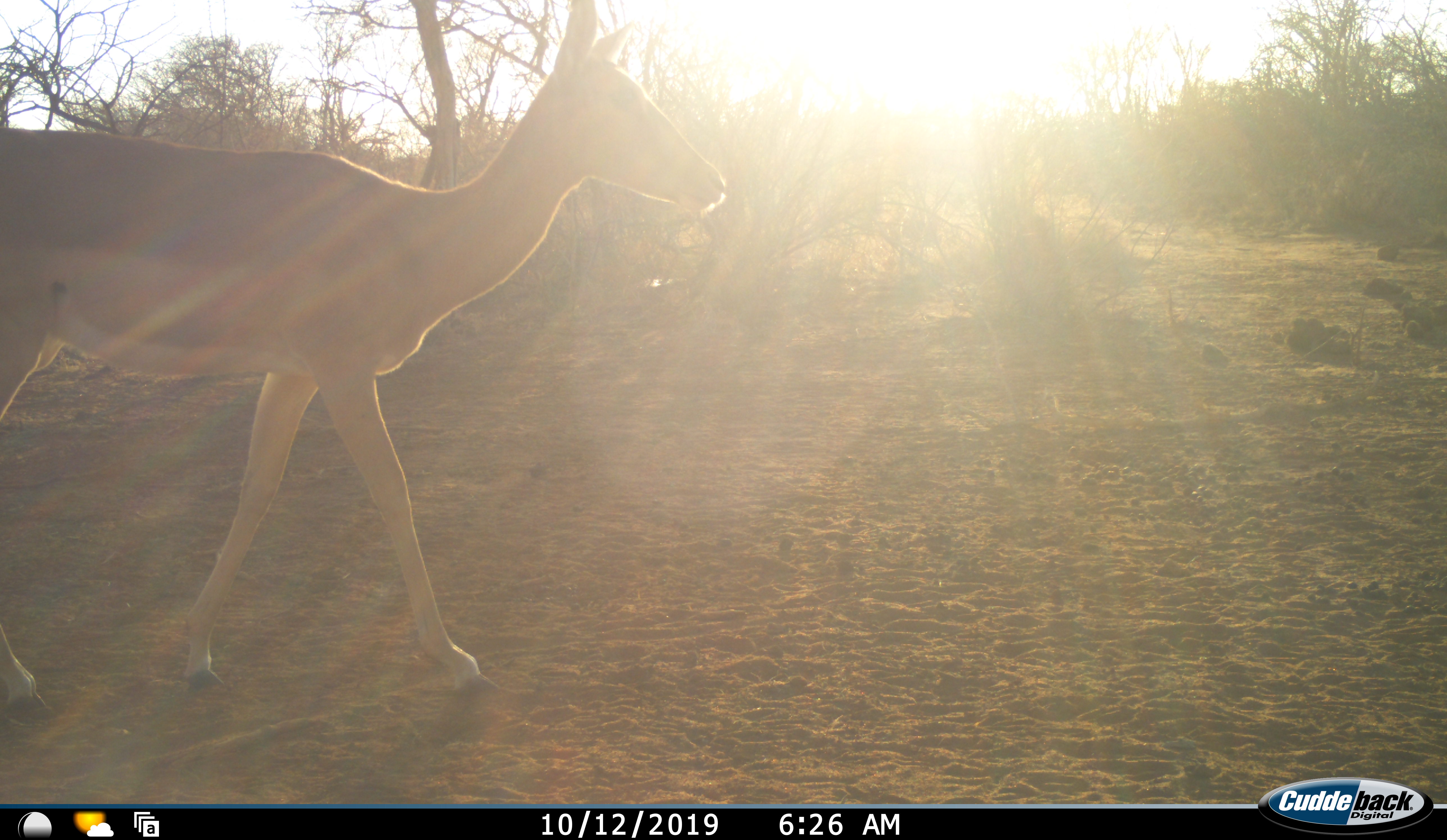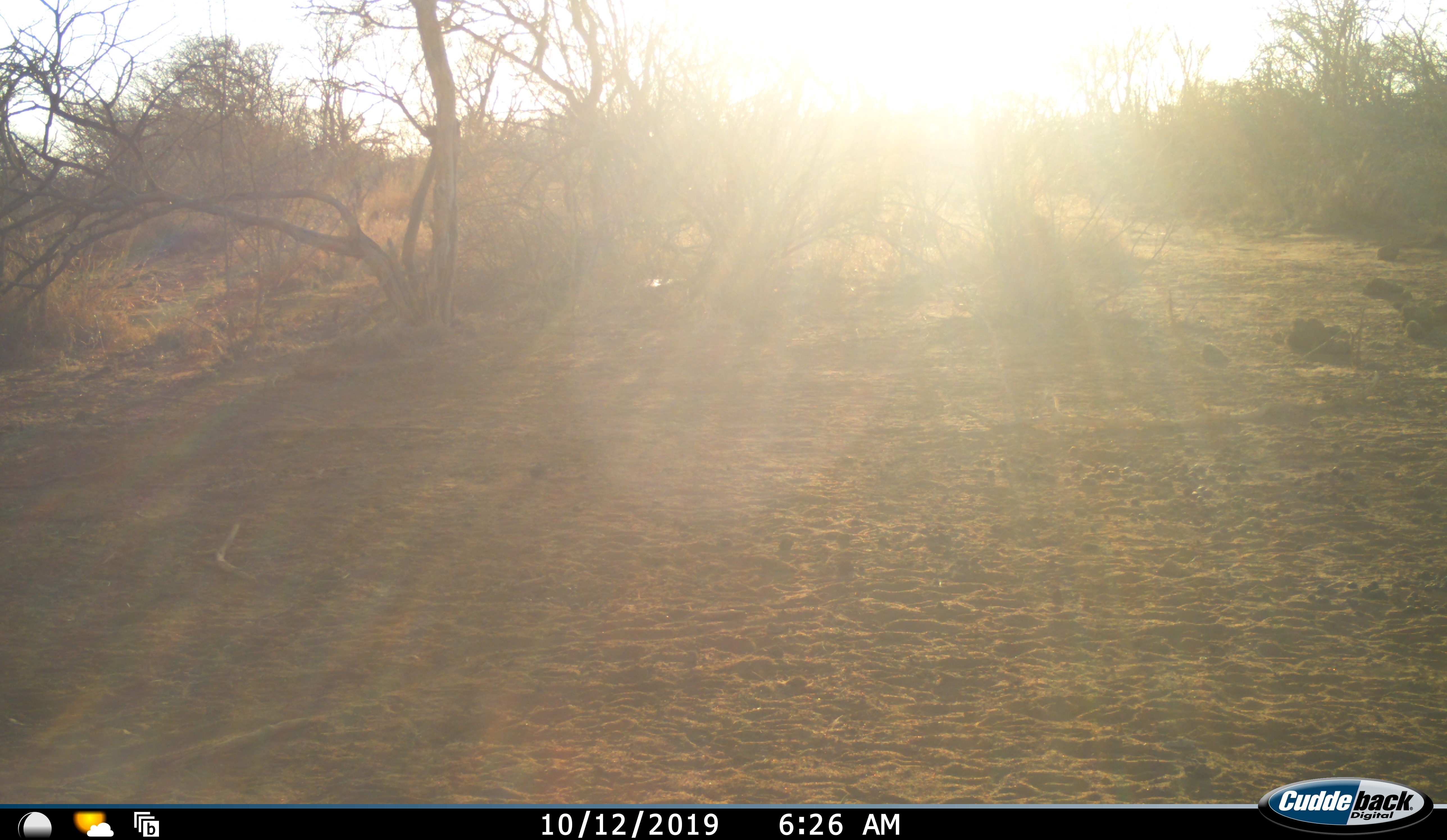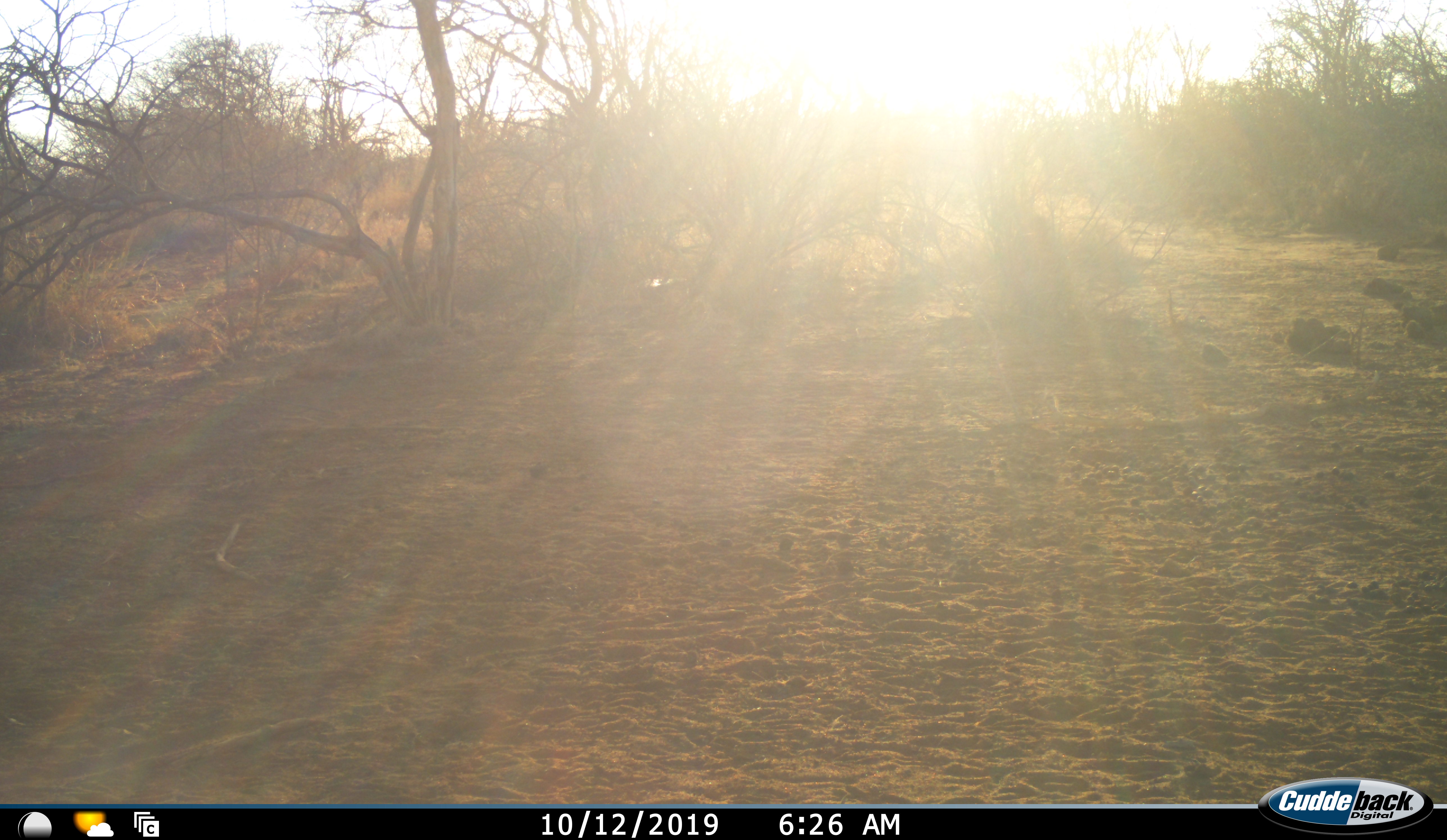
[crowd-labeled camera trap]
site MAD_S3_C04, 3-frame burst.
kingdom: Animalia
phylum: Chordata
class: Mammalia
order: Artiodactyla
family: Bovidae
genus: Aepyceros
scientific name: Aepyceros melampus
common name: impala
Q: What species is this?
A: Impala (Aepyceros melampus).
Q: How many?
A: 1.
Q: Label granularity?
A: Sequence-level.